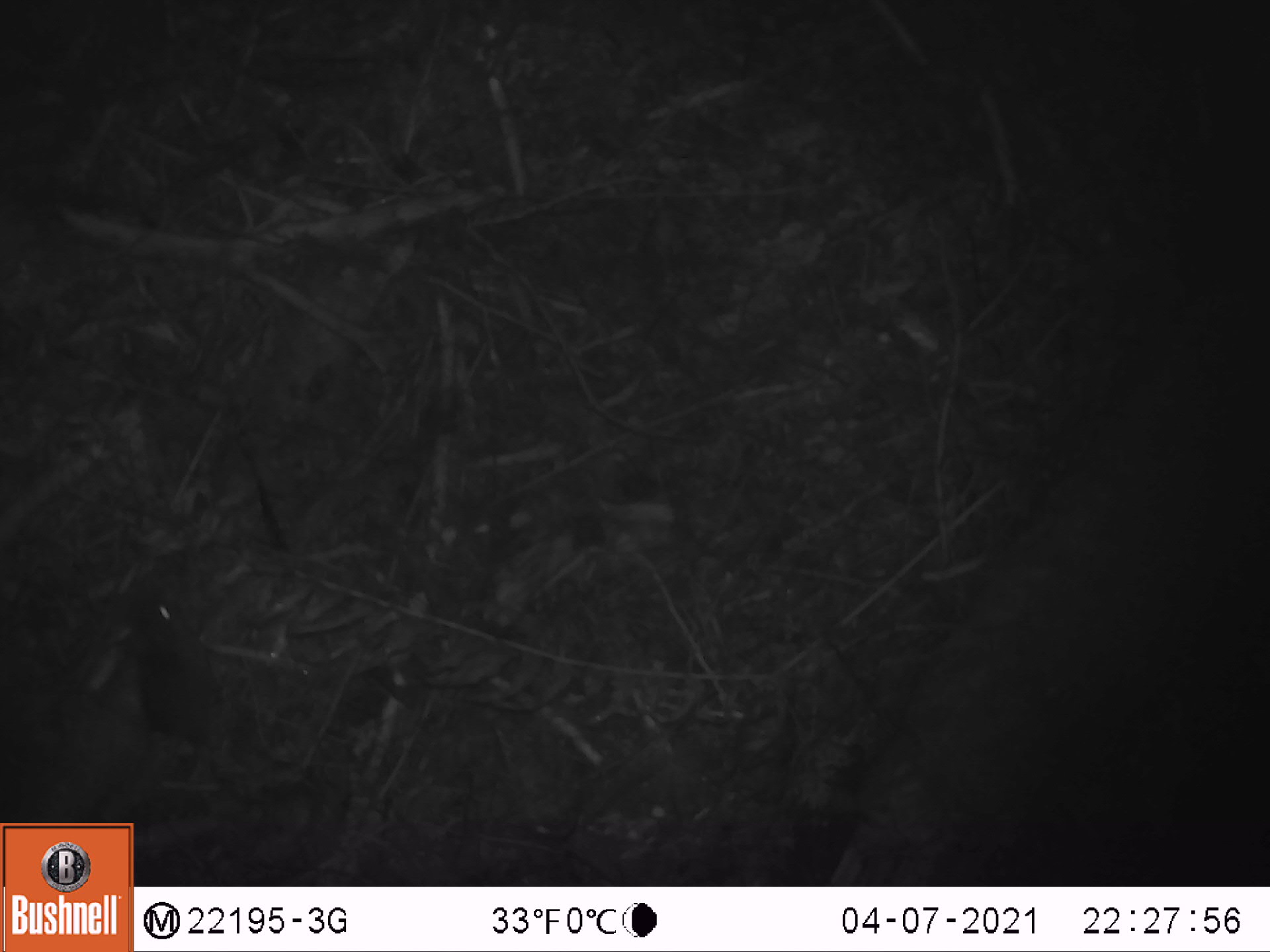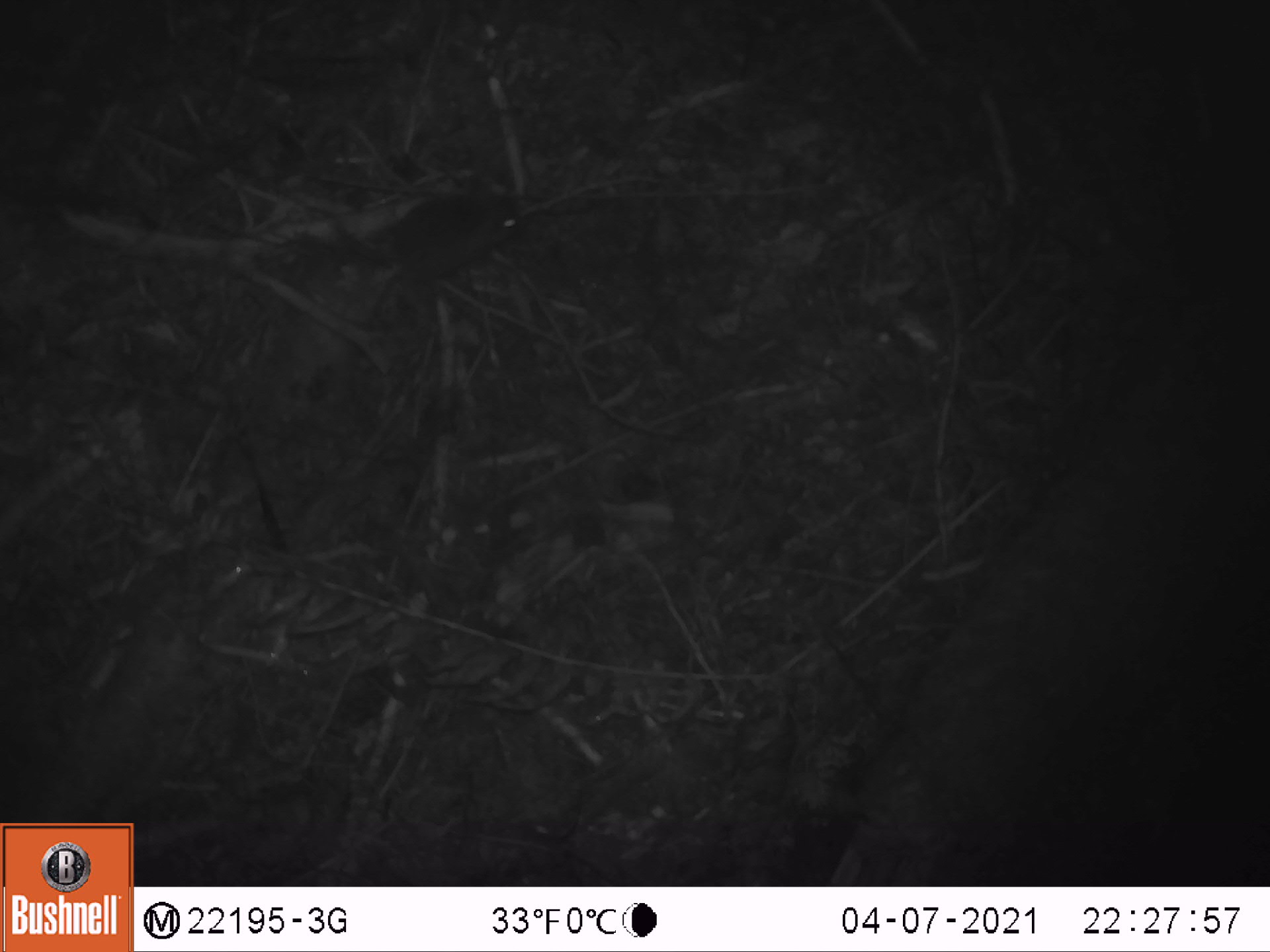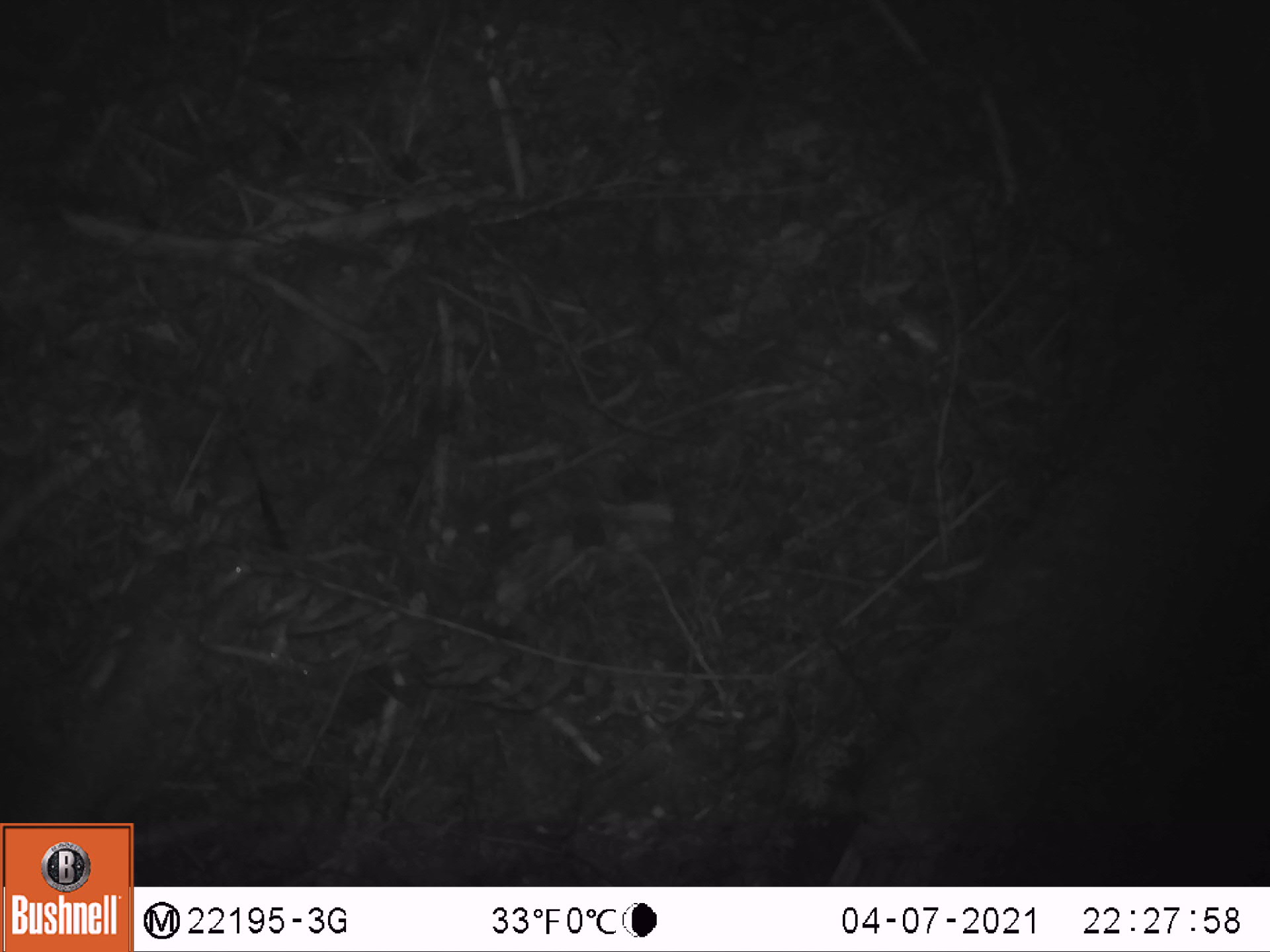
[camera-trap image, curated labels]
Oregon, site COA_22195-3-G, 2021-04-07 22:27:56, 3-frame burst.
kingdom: Animalia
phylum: Chordata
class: Mammalia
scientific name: Mammalia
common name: small mammal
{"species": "small mammal (Mammalia)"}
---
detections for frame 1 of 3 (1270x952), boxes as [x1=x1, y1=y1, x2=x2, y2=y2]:
small mammal: [x1=71, y1=549, x2=355, y2=819]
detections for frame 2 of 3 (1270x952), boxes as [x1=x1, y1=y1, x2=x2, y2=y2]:
small mammal: [x1=254, y1=142, x2=574, y2=316]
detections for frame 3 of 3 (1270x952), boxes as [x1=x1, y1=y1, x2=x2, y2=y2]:
small mammal: [x1=552, y1=28, x2=833, y2=242]